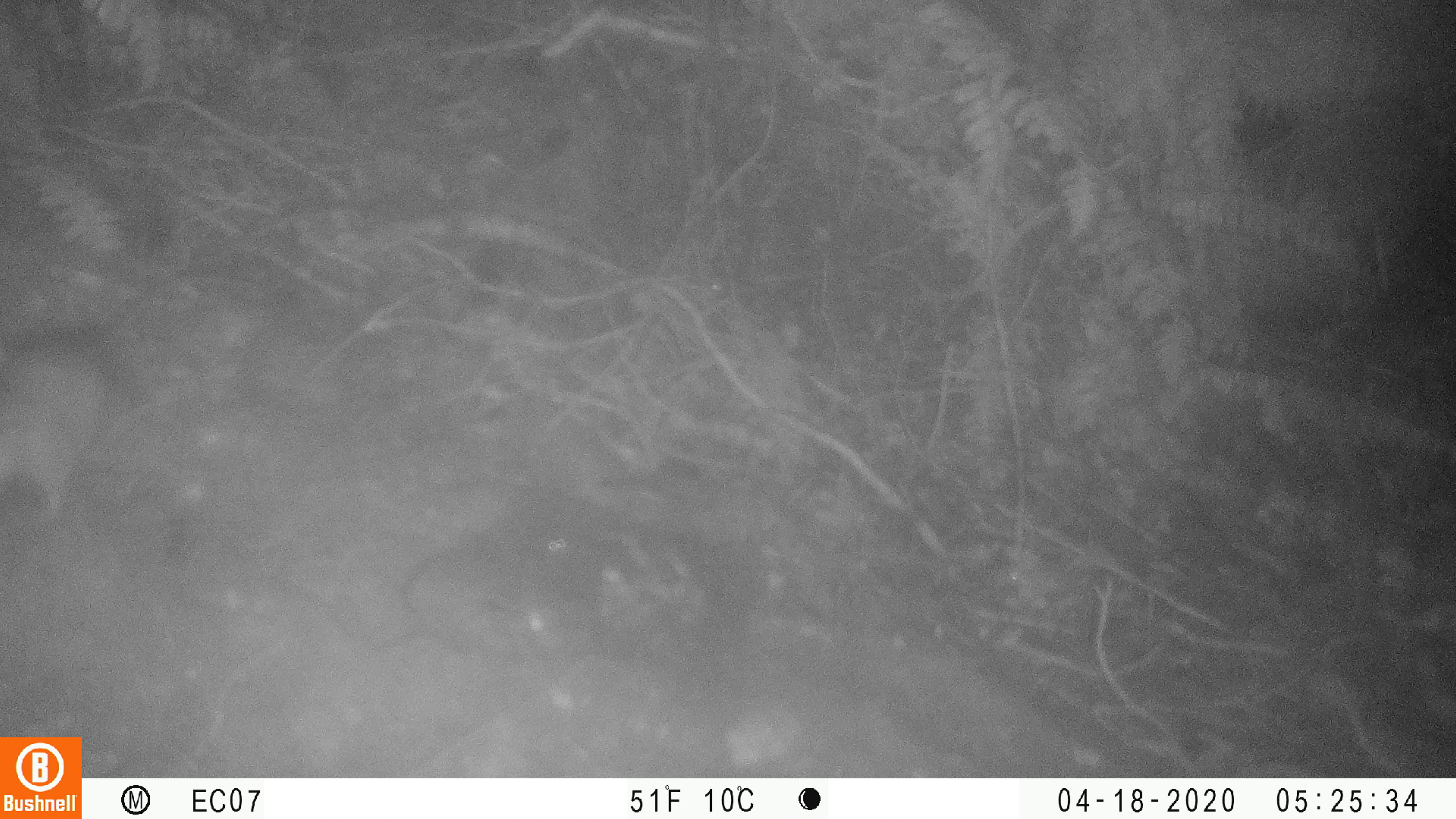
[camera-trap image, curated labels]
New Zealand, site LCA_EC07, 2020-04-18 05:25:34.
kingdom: Animalia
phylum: Chordata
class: Mammalia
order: Rodentia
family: Muridae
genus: Rattus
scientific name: Rattus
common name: rat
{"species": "rat (Rattus)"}